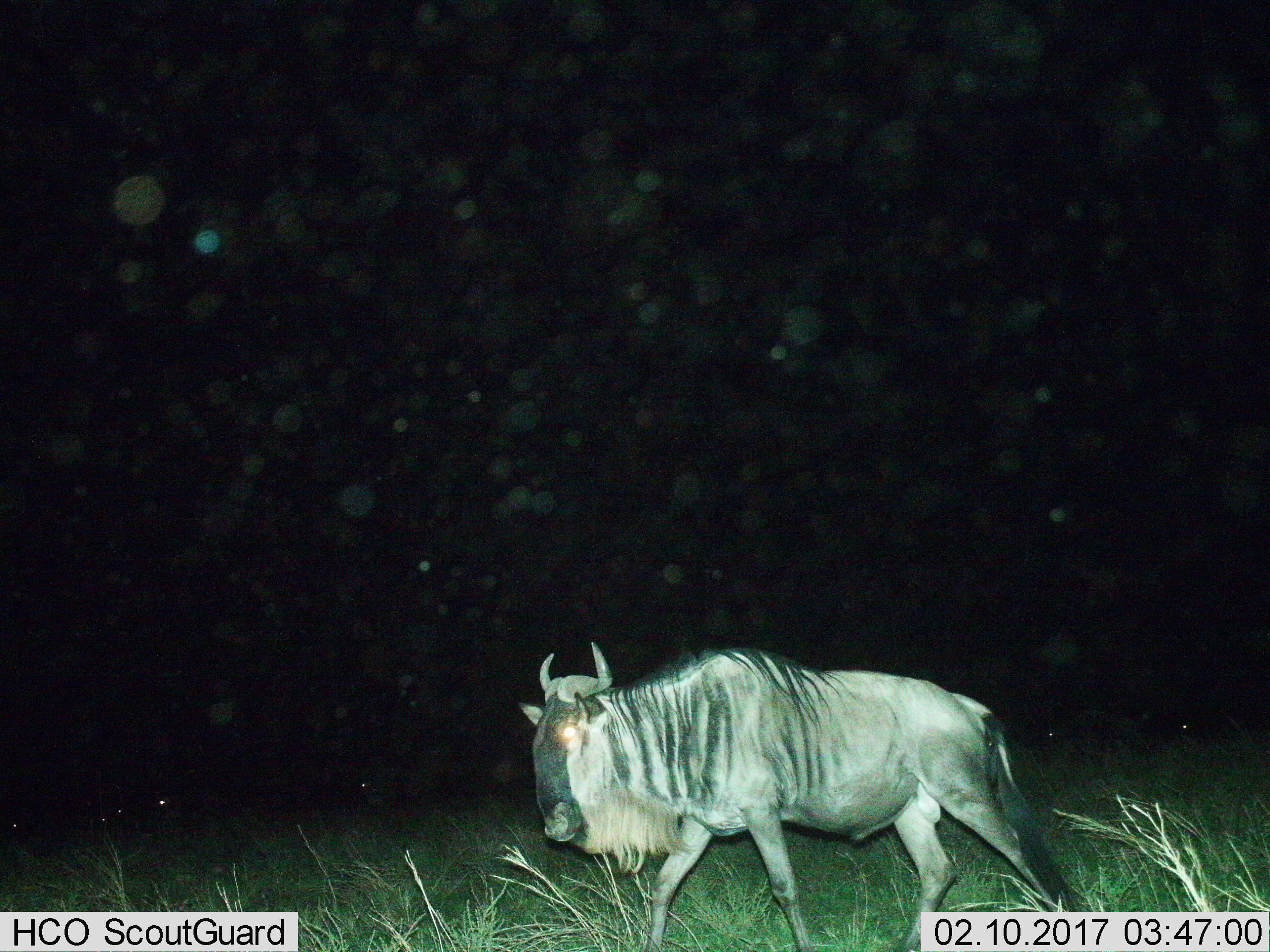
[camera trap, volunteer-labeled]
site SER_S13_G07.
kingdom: Animalia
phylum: Chordata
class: Mammalia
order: Artiodactyla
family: Bovidae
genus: Connochaetes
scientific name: Connochaetes taurinus taurinus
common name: blue wildebeest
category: wildebeestblue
Wildebeestblue (blue wildebeest) (Connochaetes taurinus taurinus), count 1. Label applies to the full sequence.